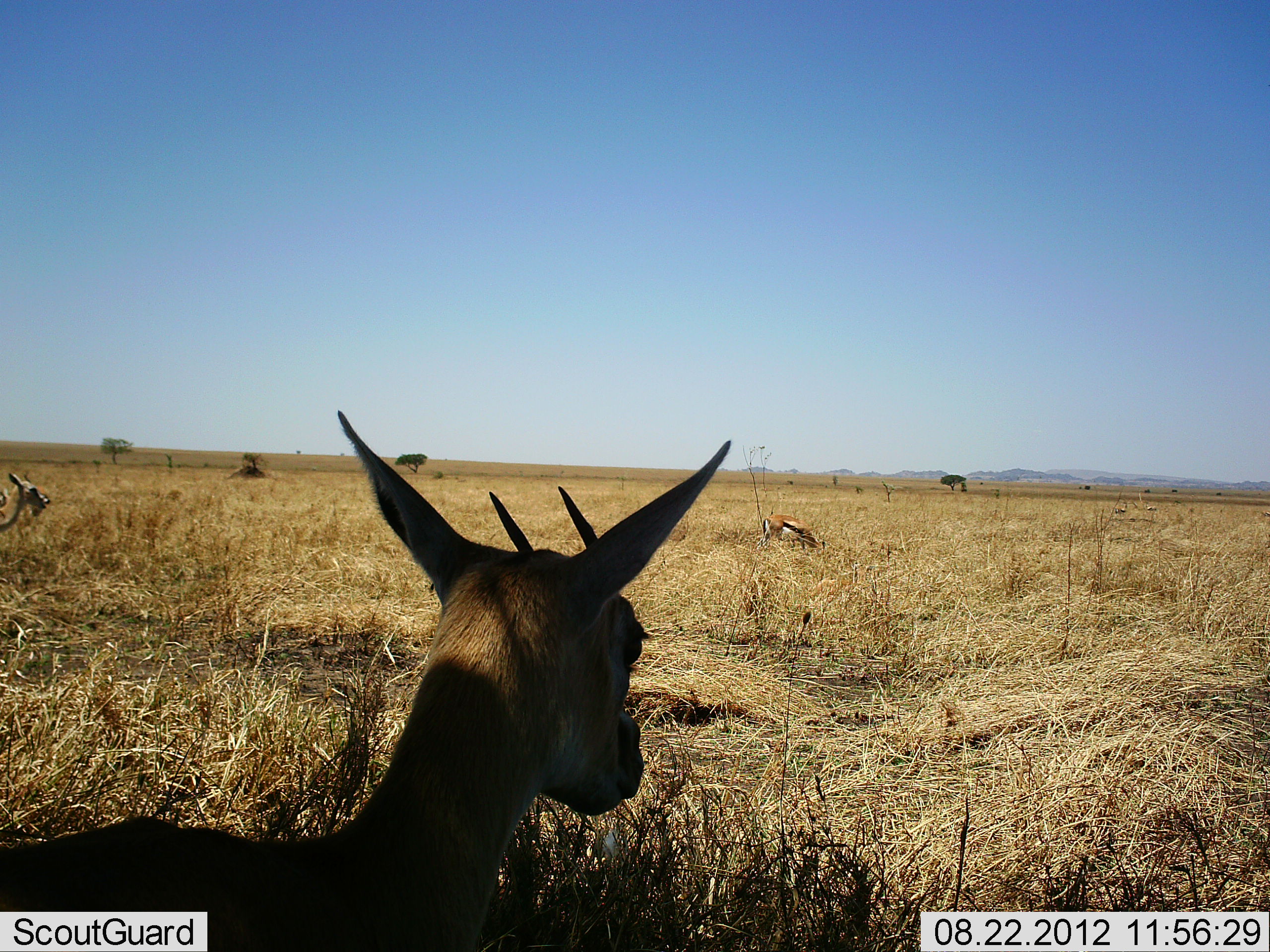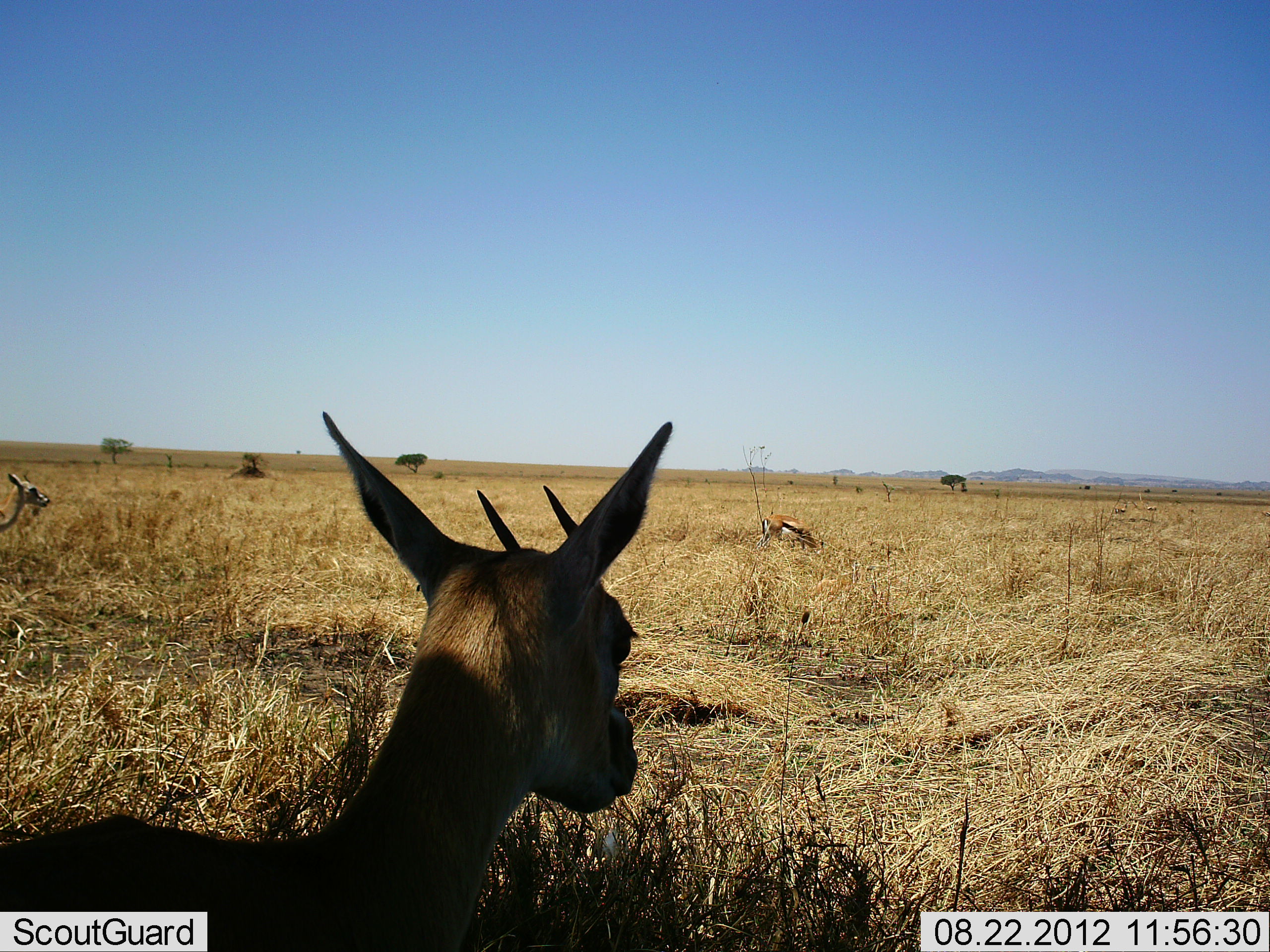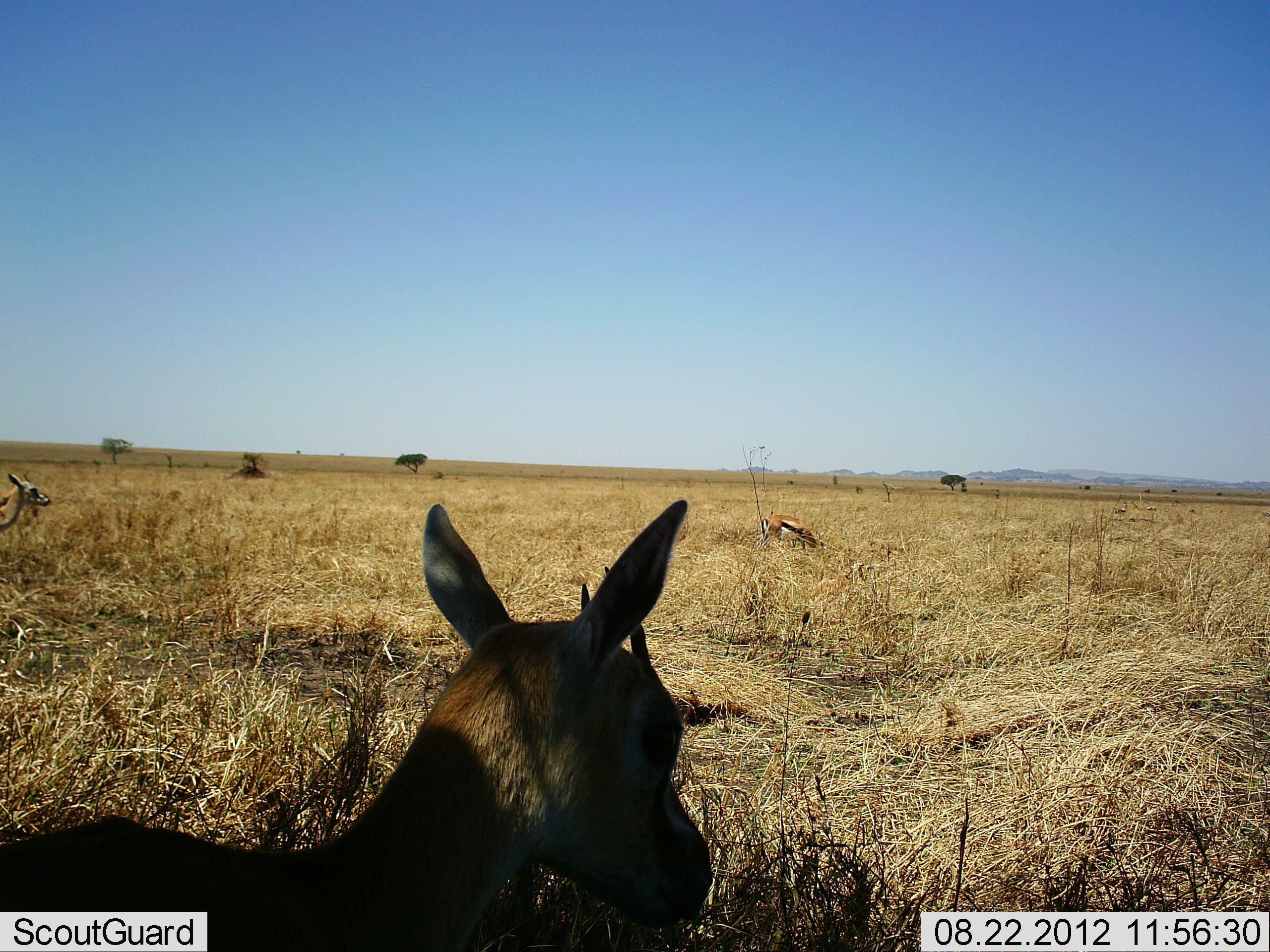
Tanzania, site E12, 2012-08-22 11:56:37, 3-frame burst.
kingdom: Animalia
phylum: Chordata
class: Mammalia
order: Artiodactyla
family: Bovidae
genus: Eudorcas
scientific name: Eudorcas thomsonii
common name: thomson's gazelle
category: gazellethomsons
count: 3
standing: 100%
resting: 10%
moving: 0%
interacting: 0%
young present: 10%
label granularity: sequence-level